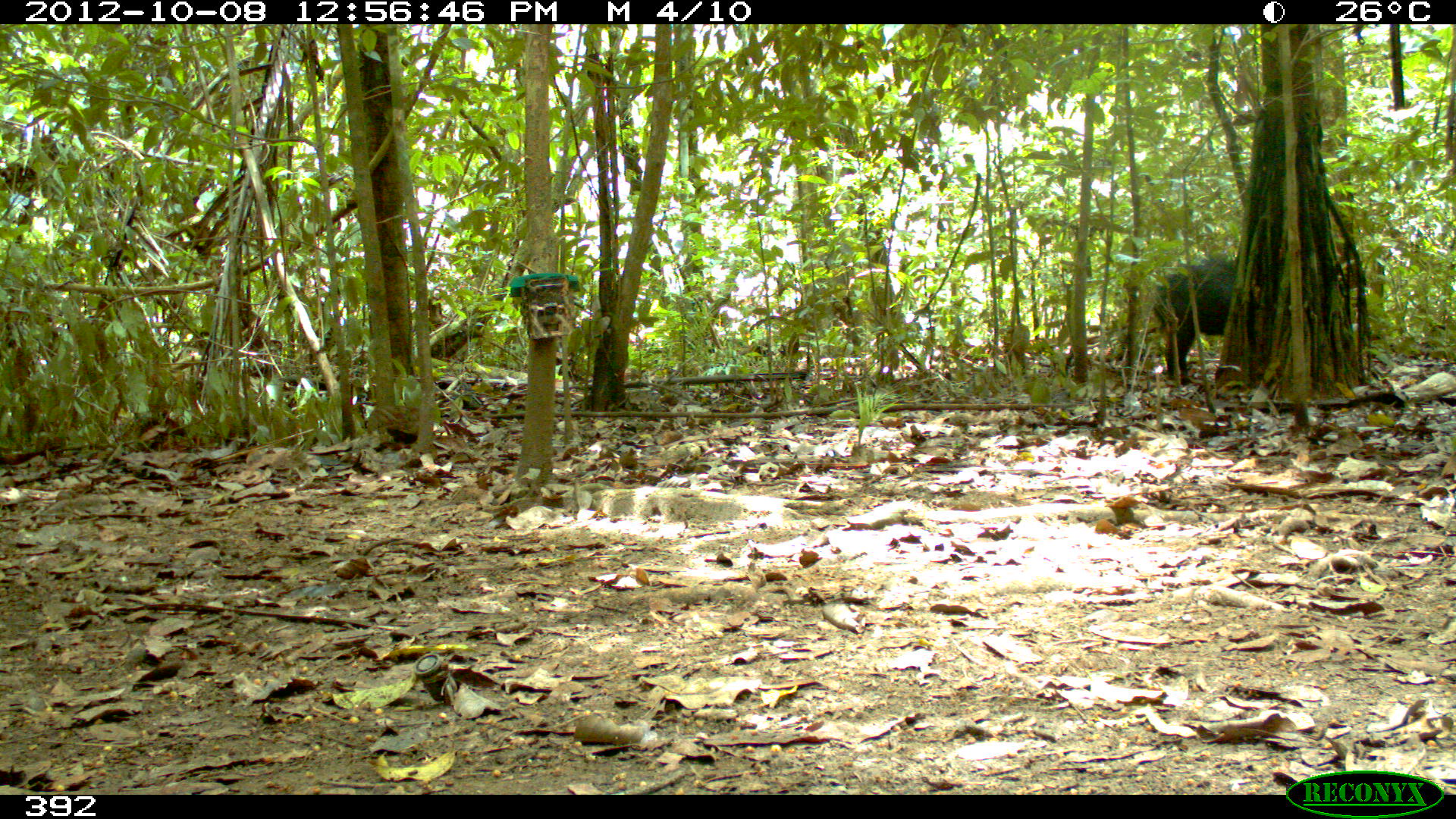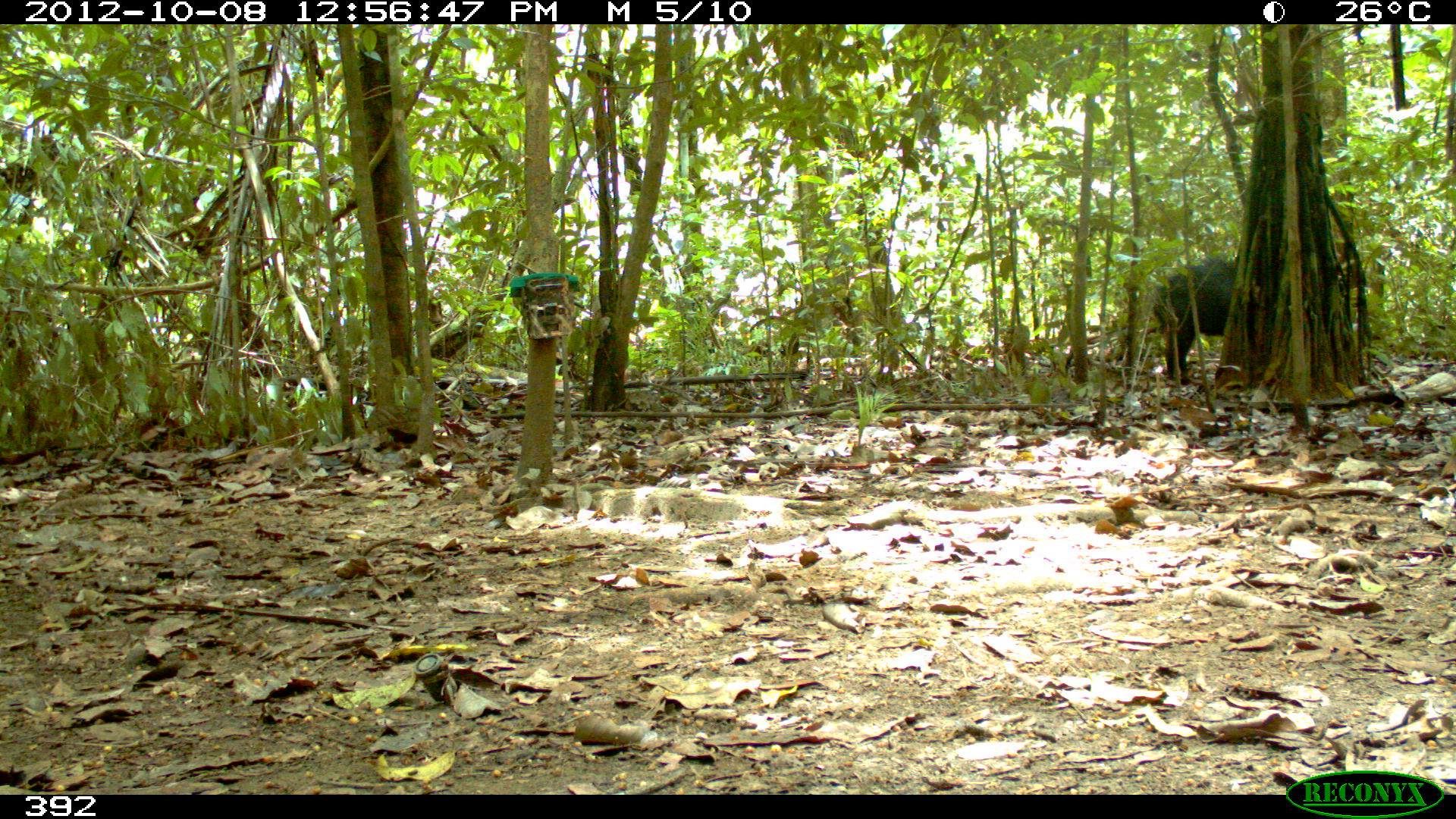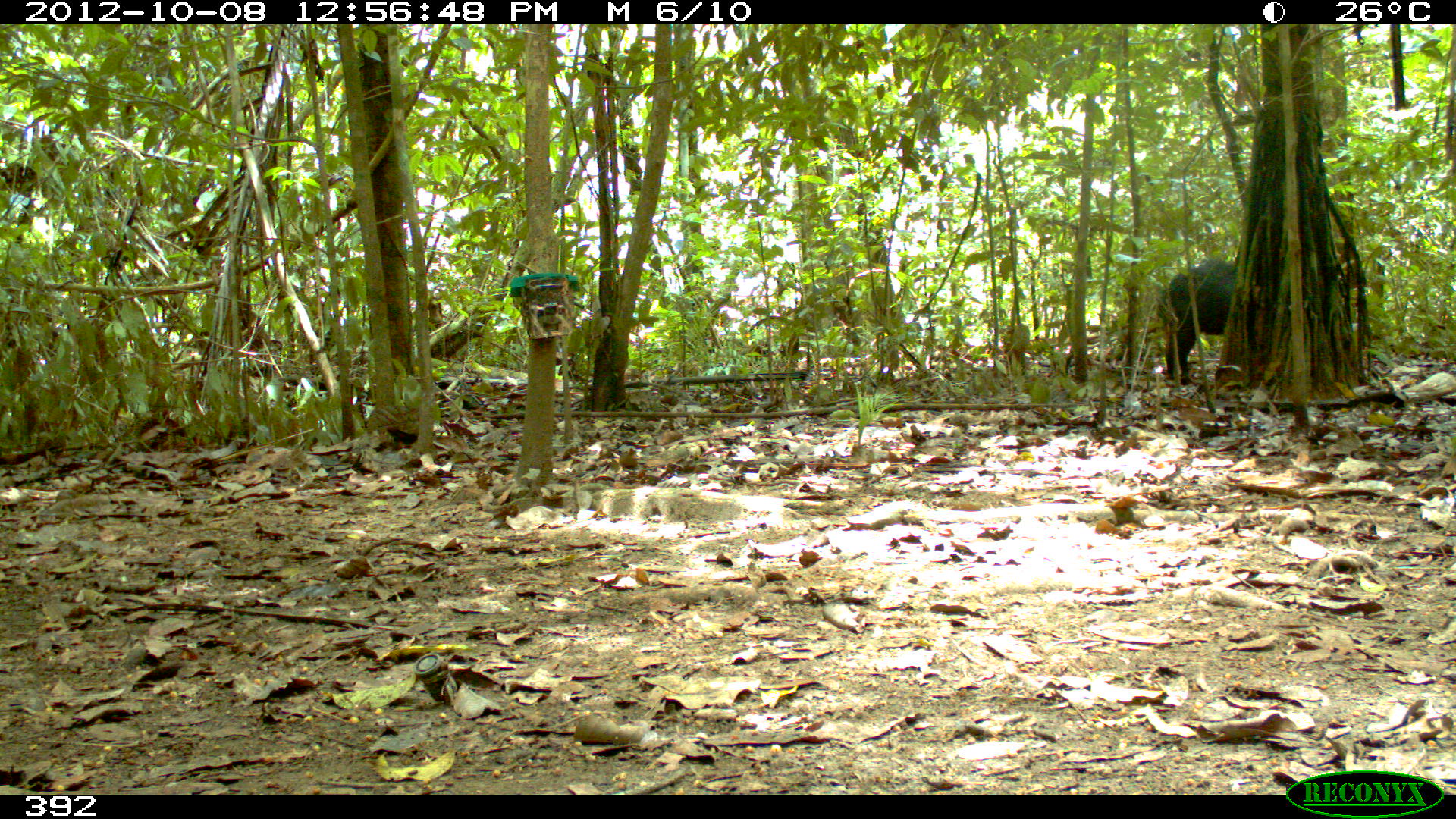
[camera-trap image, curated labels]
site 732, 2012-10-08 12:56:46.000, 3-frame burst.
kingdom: Animalia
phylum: Chordata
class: Mammalia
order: Artiodactyla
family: Tayassuidae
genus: Tayassu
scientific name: Tayassu pecari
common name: white-lipped peccary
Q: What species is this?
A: Tayassu pecari (white-lipped peccary).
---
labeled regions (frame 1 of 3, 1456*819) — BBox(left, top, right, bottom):
tayassu pecari: BBox(1150, 256, 1240, 383)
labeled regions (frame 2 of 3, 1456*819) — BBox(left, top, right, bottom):
tayassu pecari: BBox(1152, 255, 1240, 384)